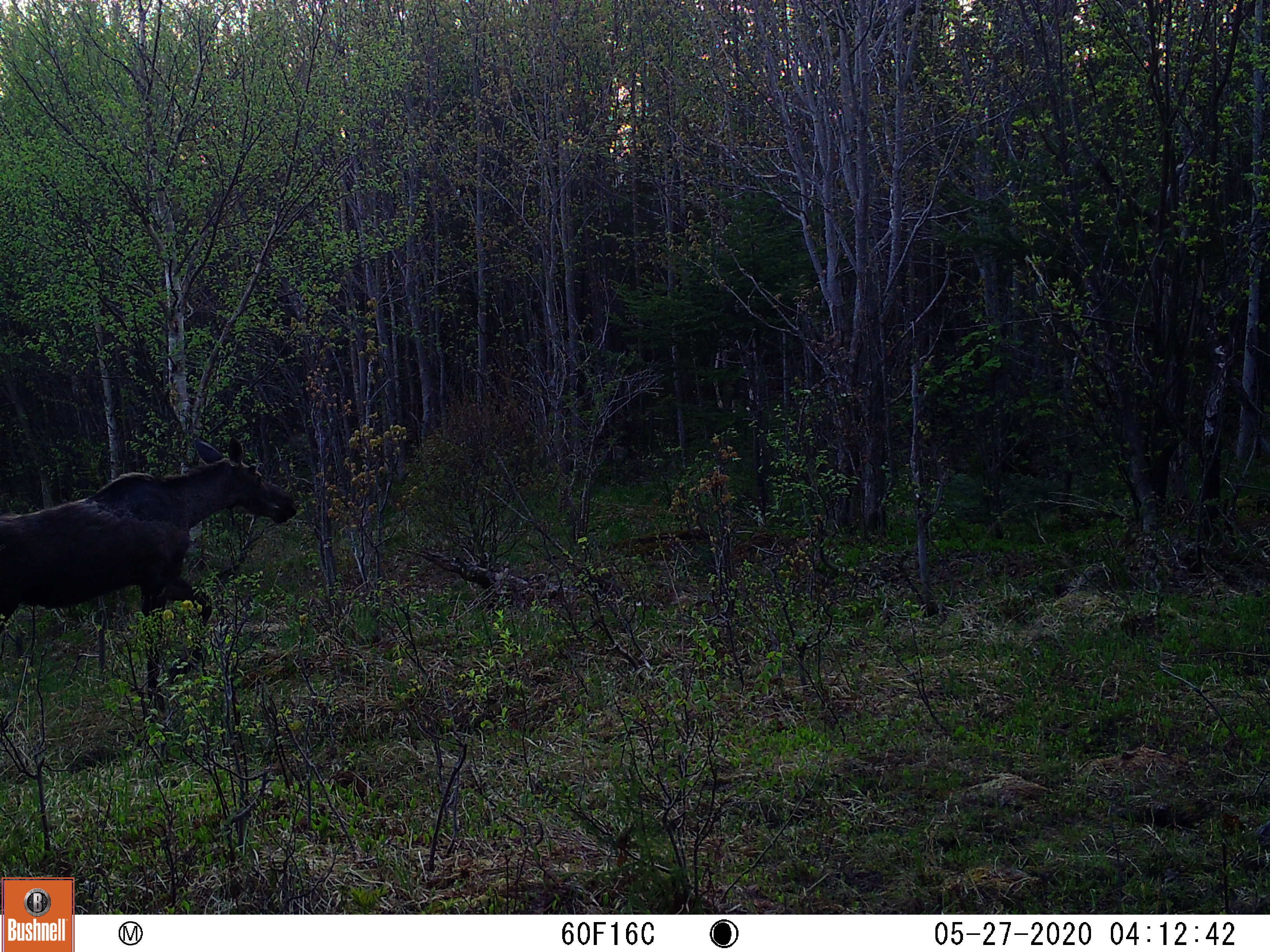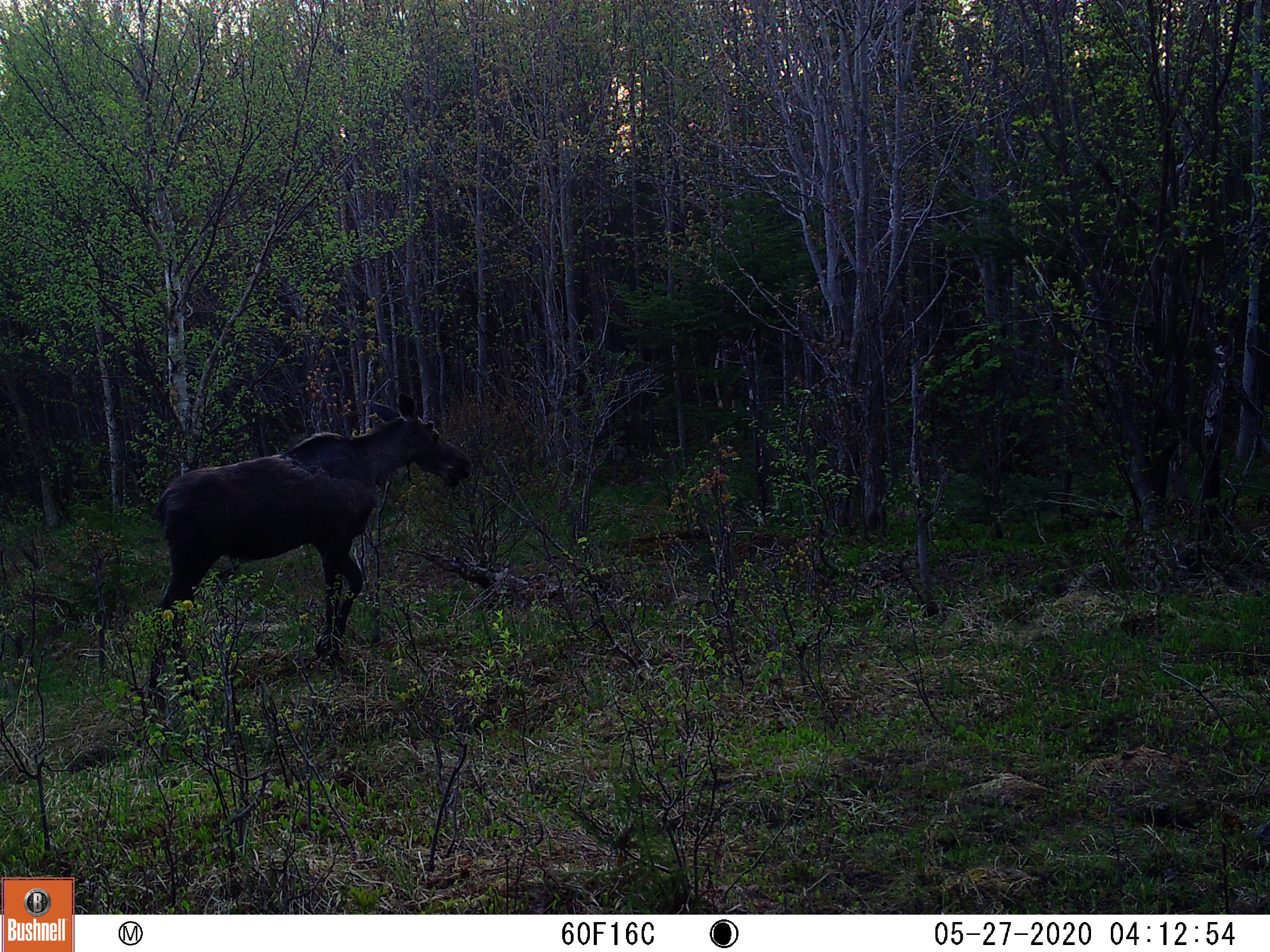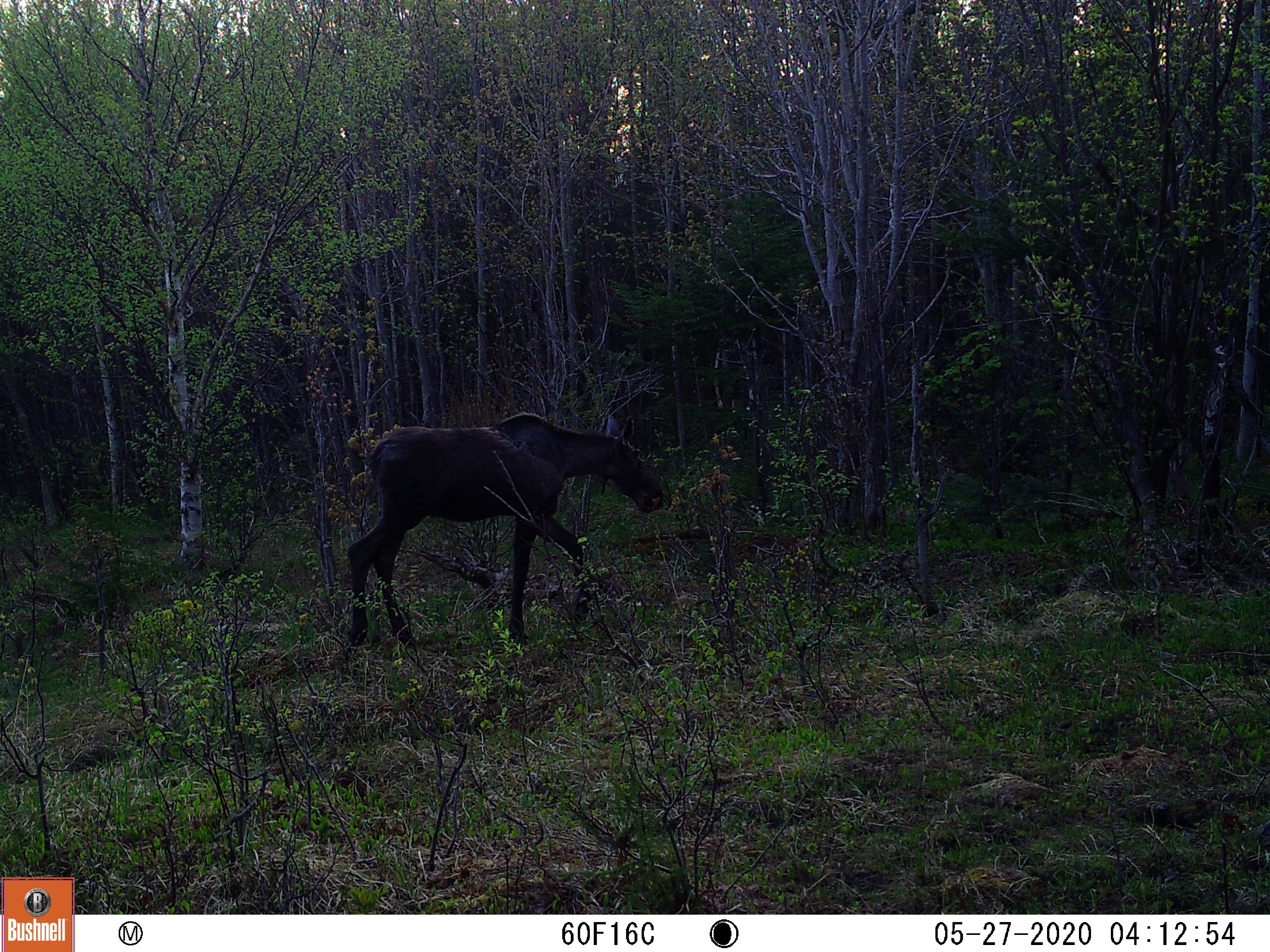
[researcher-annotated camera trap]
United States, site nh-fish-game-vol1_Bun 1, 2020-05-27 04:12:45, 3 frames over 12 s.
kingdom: Animalia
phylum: Chordata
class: Mammalia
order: Artiodactyla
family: Cervidae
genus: Alces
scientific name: Alces alces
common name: moose